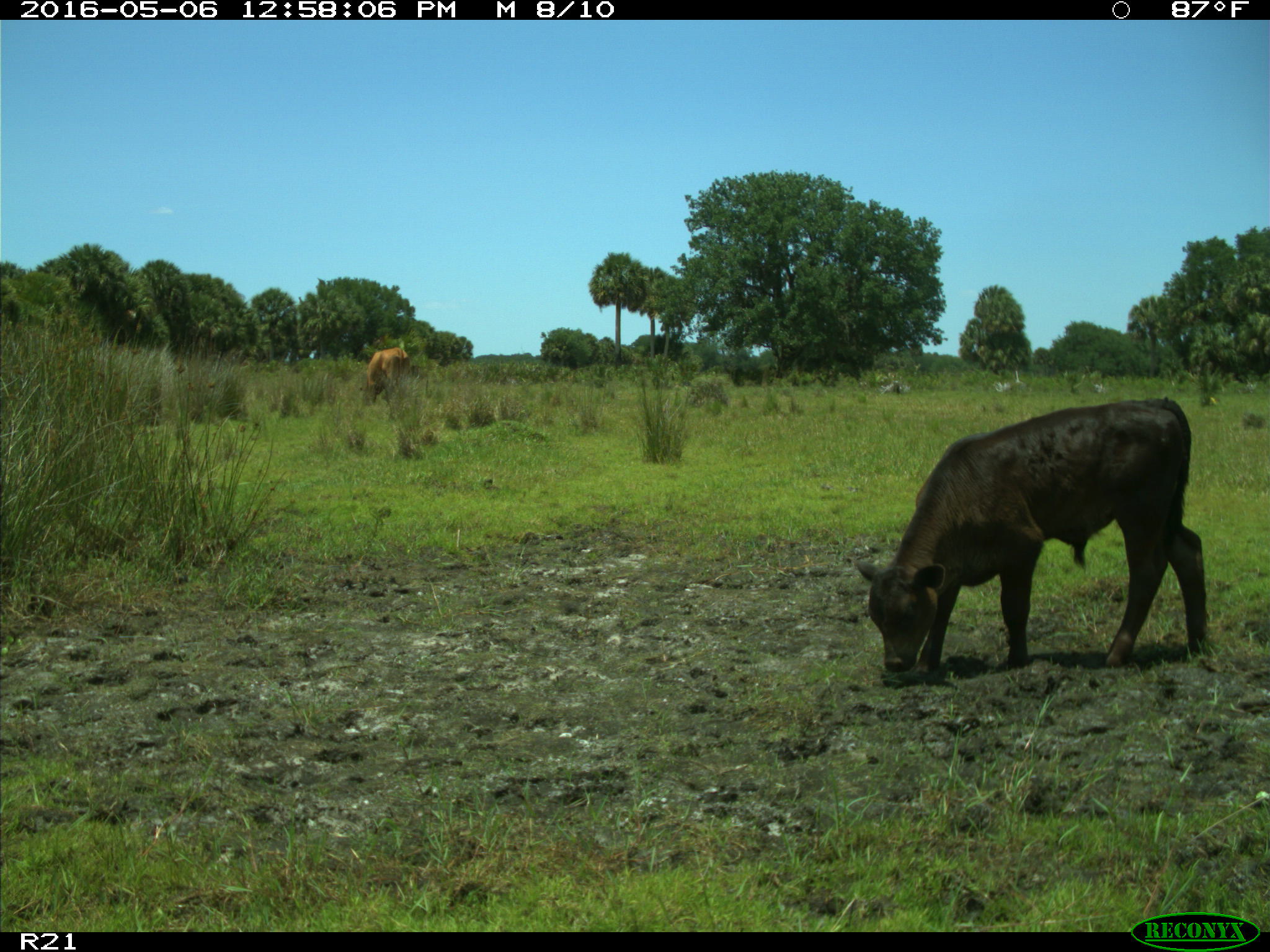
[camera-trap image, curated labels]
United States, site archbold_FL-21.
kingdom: Animalia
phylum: Chordata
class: Mammalia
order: Artiodactyla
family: Bovidae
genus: Bos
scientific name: Bos taurus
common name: domestic cow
Bos taurus (domestic cow).